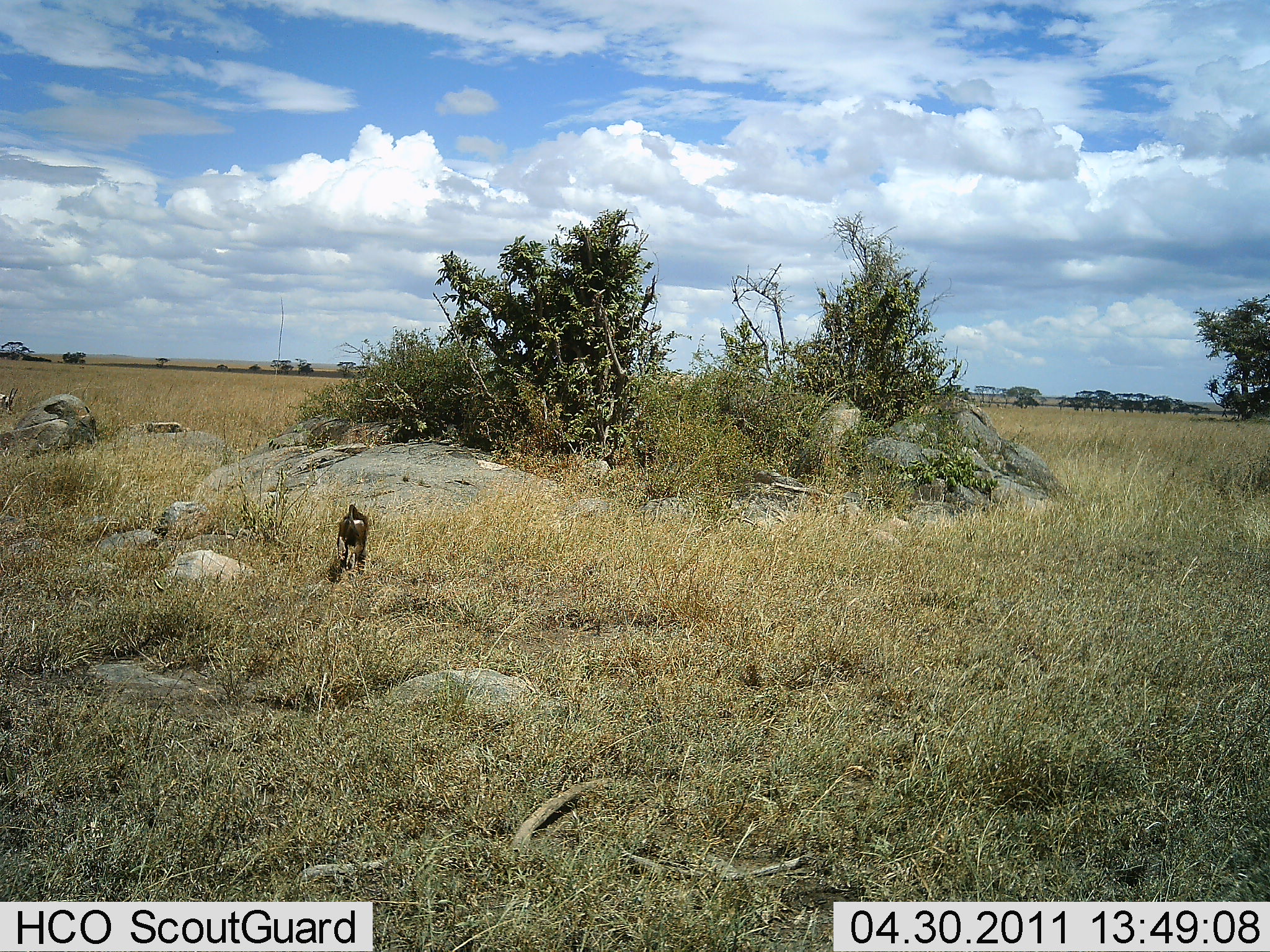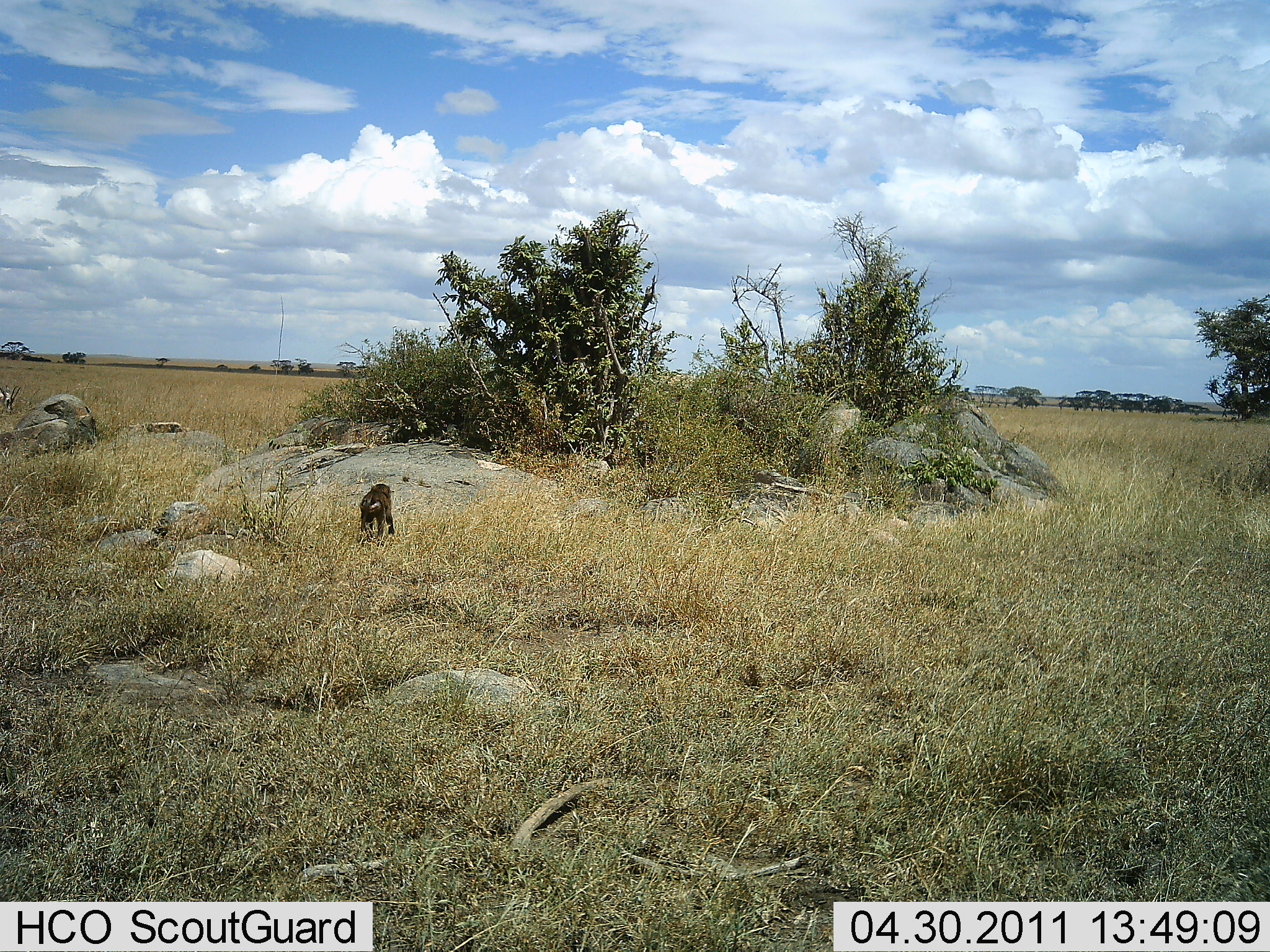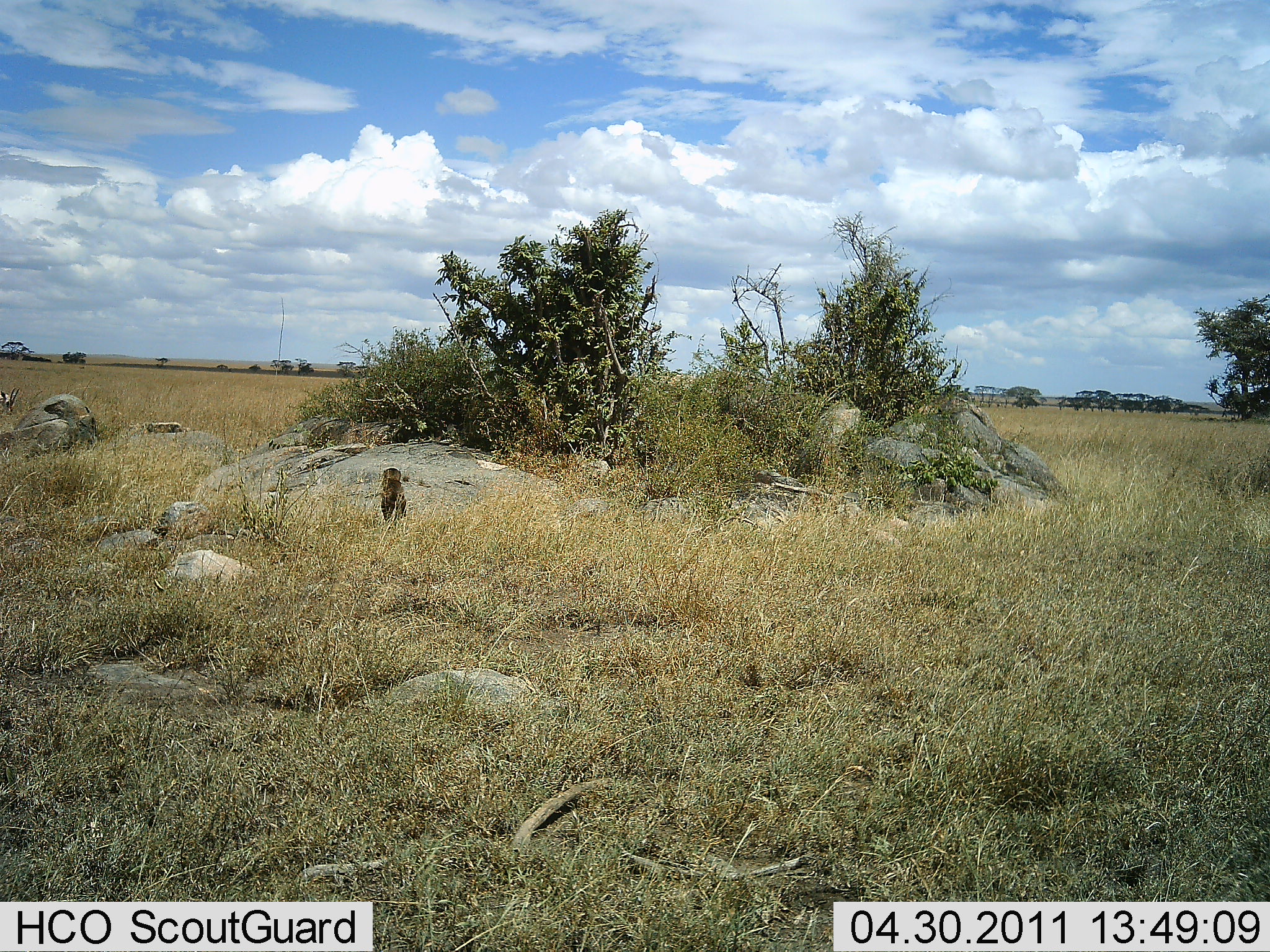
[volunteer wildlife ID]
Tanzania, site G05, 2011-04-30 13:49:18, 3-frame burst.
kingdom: Animalia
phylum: Chordata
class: Mammalia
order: Primates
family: Cercopithecidae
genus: Papio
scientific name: Papio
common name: baboon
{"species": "baboon (Papio)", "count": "1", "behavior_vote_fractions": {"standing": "0%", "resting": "0%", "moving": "100%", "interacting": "0%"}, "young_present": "9%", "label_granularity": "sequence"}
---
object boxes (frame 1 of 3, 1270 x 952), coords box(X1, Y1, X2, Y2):
animal: box(324, 504, 369, 584)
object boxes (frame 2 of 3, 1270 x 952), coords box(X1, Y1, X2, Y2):
animal: box(355, 483, 396, 550)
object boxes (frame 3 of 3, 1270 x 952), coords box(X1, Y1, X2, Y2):
animal: box(379, 467, 407, 531)